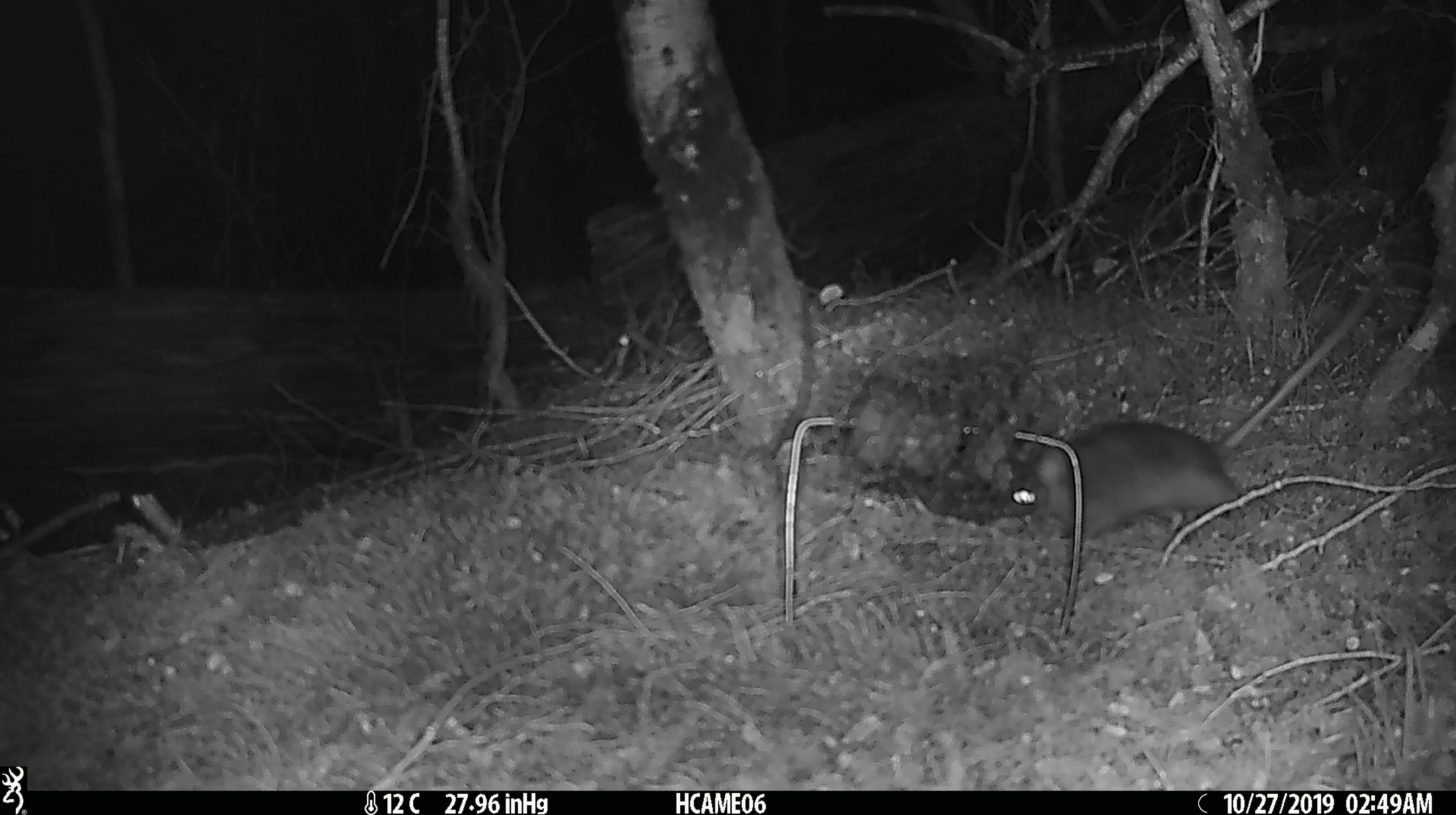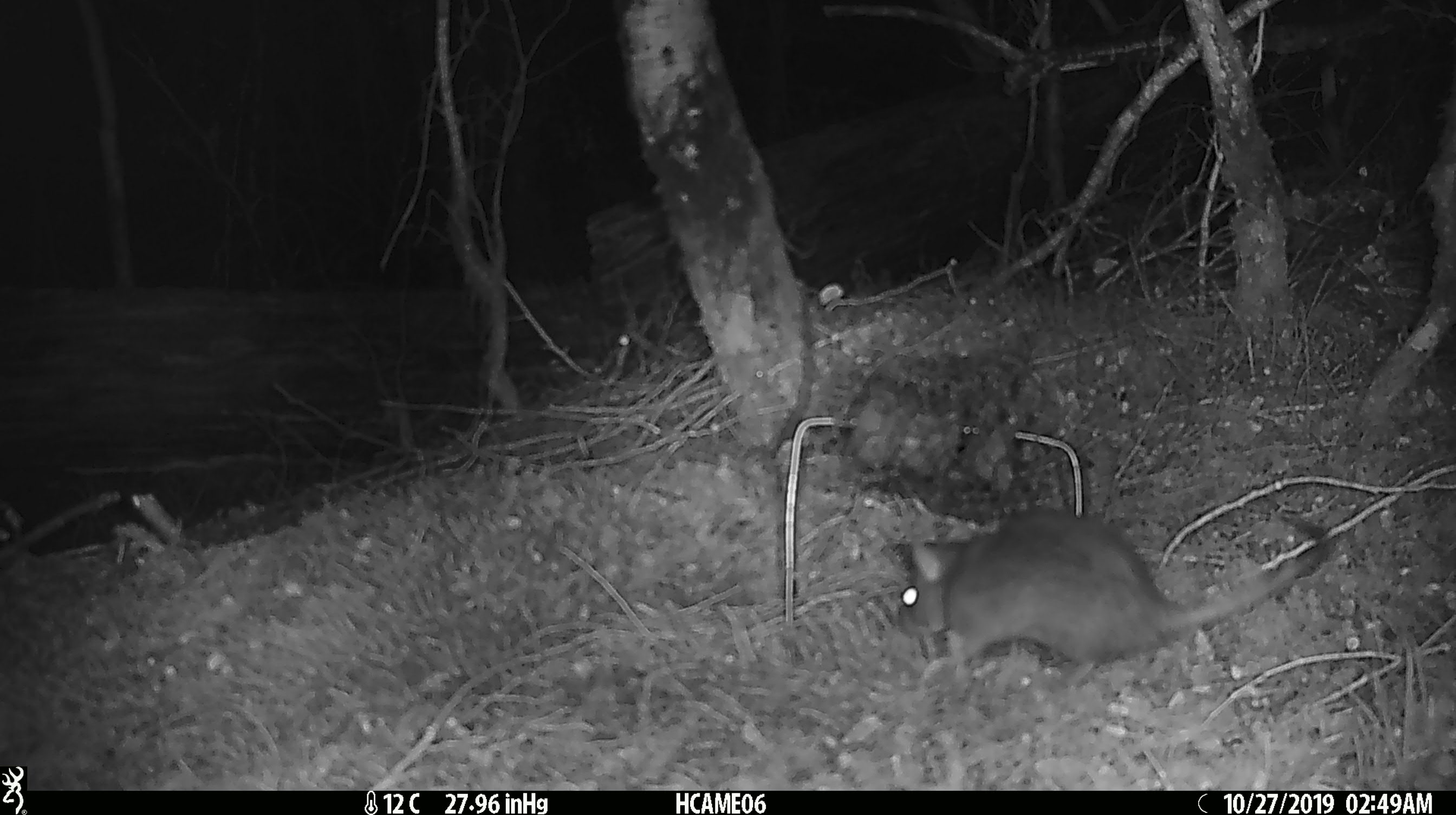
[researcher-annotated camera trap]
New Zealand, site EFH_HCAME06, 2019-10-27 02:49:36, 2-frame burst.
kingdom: Animalia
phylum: Chordata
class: Mammalia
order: Rodentia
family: Muridae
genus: Rattus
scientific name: Rattus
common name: rat